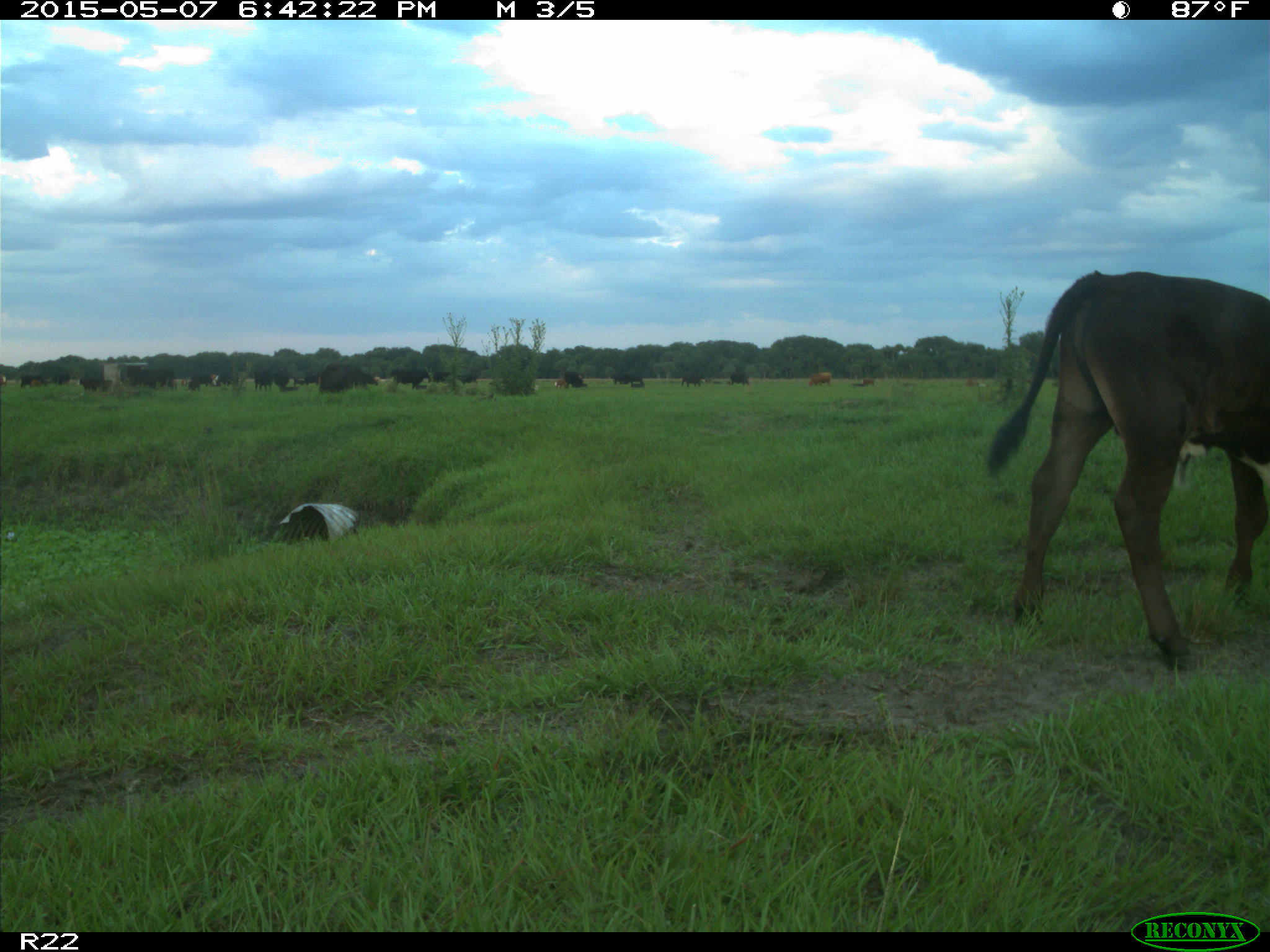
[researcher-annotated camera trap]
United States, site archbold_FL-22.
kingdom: Animalia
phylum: Chordata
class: Mammalia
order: Artiodactyla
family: Bovidae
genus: Bos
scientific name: Bos taurus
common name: domestic cow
Bos taurus (domestic cow).